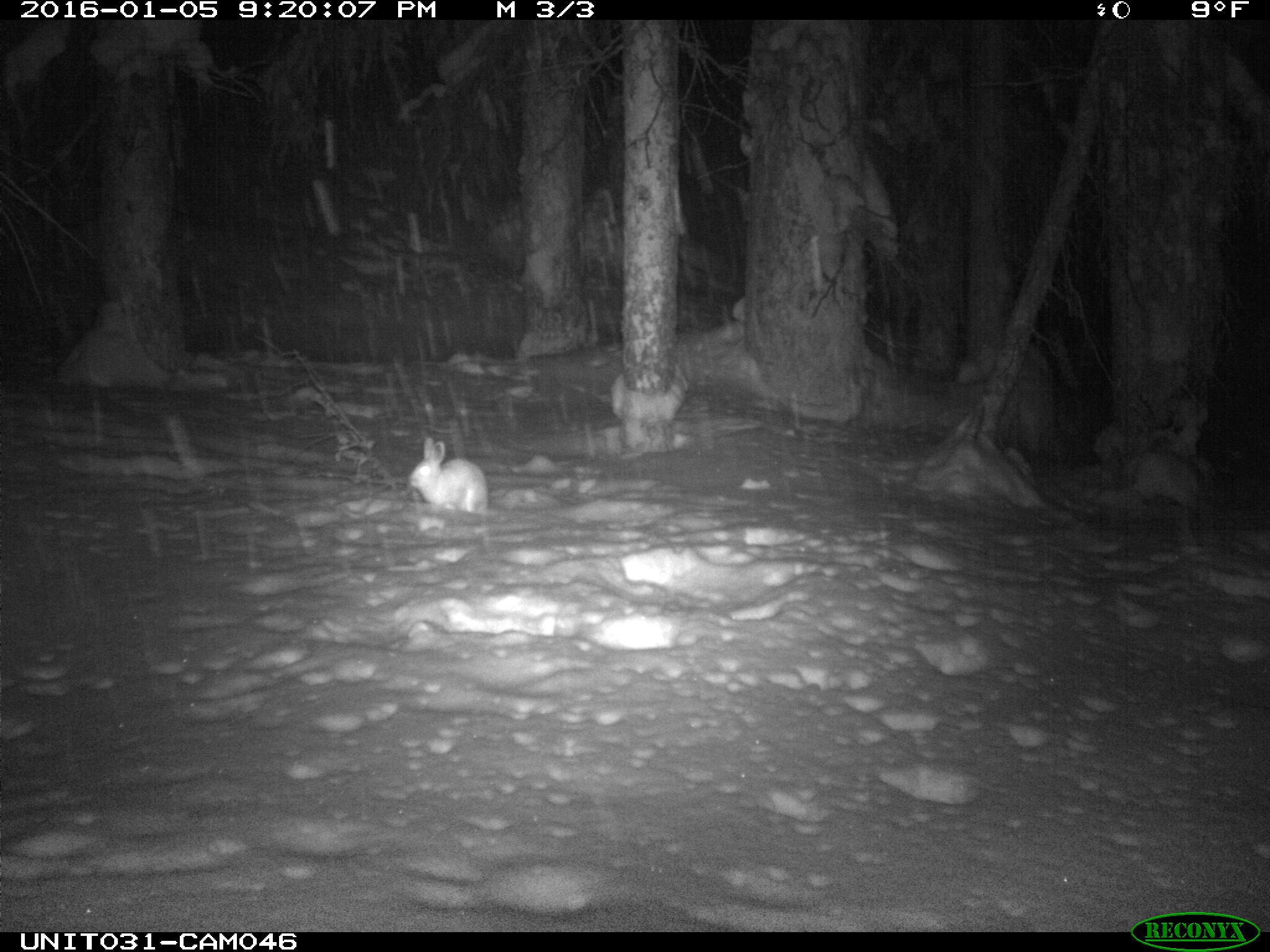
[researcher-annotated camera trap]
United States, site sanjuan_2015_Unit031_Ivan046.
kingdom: Animalia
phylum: Chordata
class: Mammalia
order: Lagomorpha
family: Leporidae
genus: Lepus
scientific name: Lepus americanus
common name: snowshoe hare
Lepus americanus (snowshoe hare).